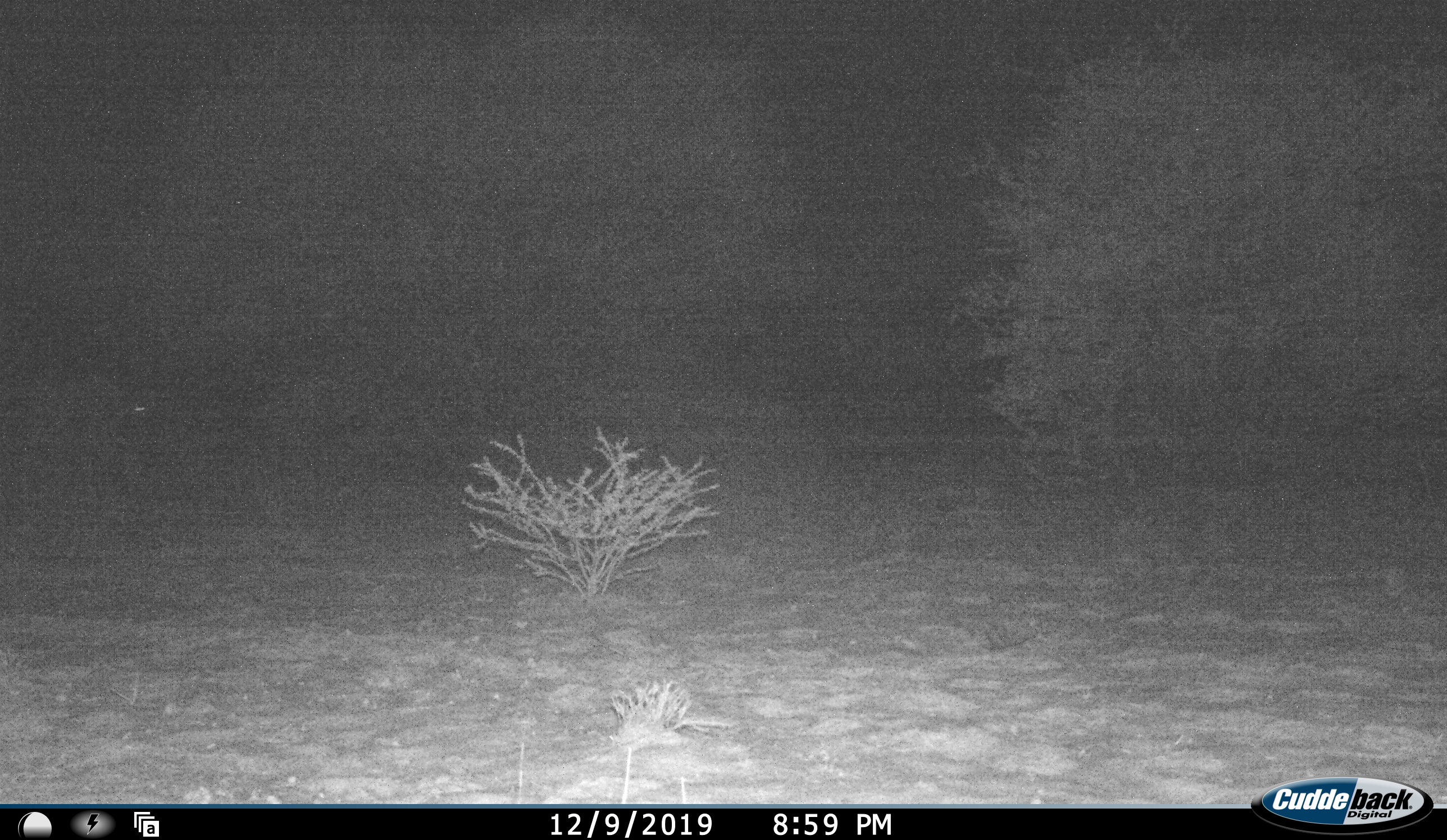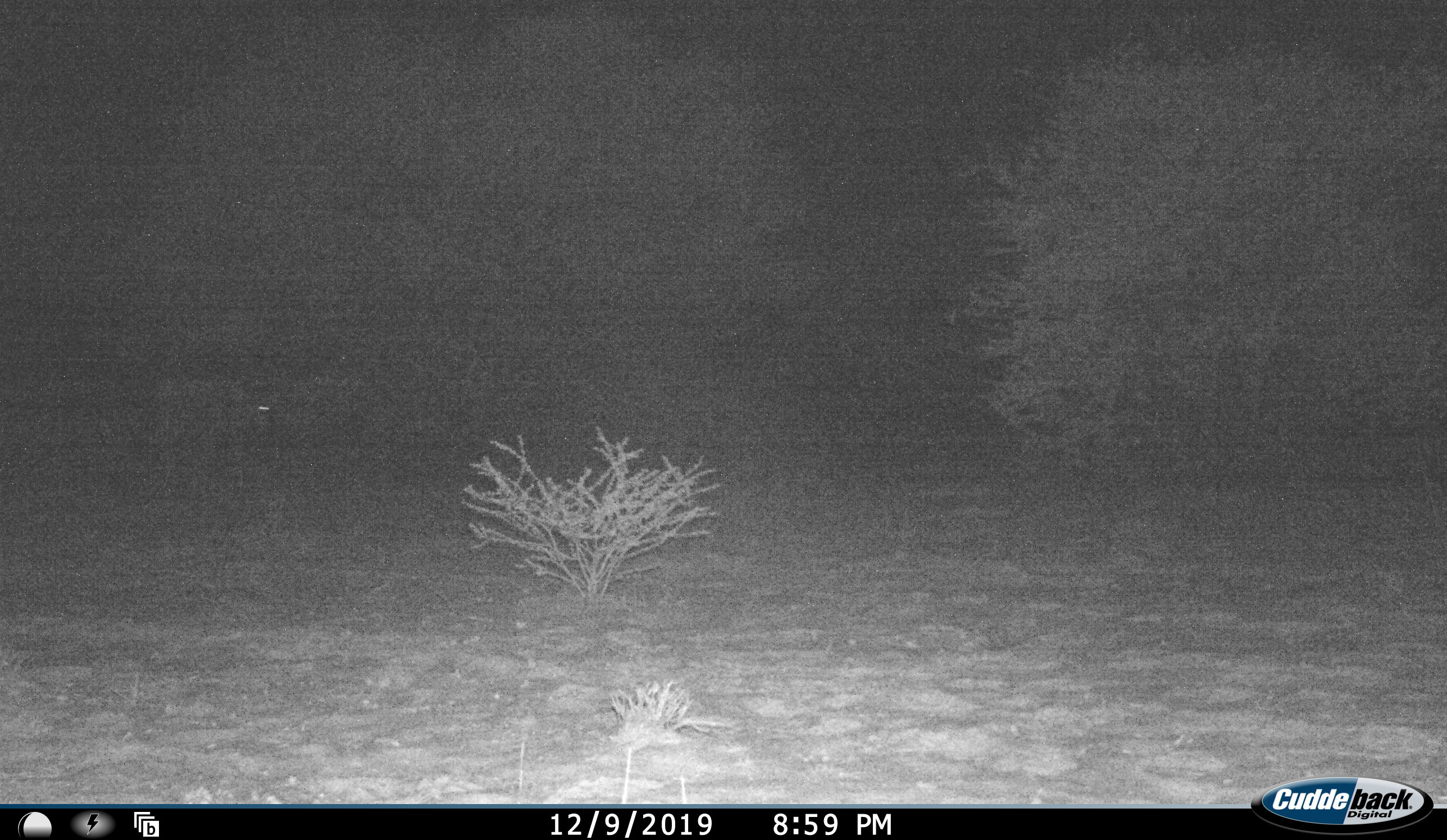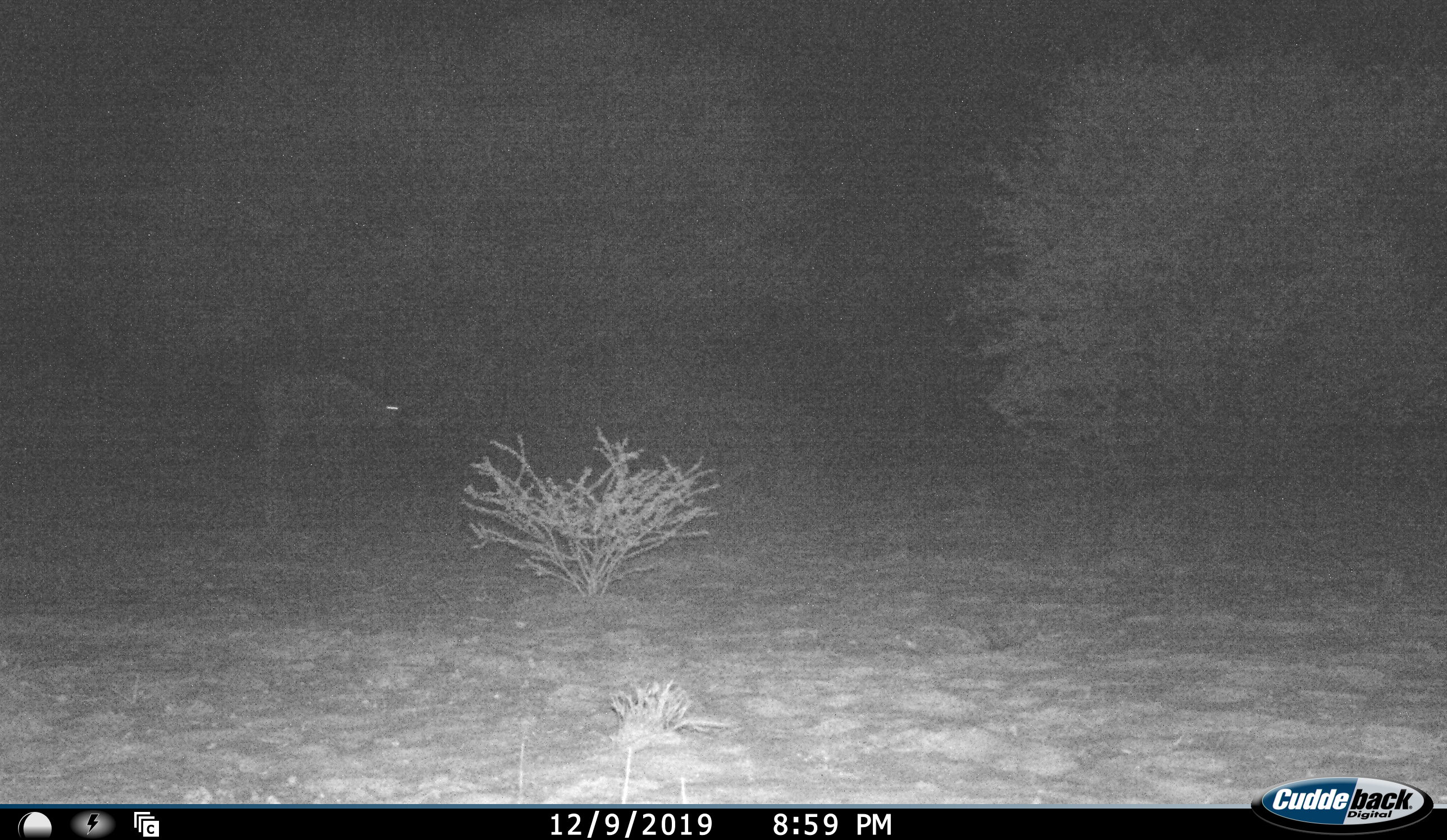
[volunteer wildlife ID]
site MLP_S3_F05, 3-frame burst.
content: unidentified animal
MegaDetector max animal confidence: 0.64